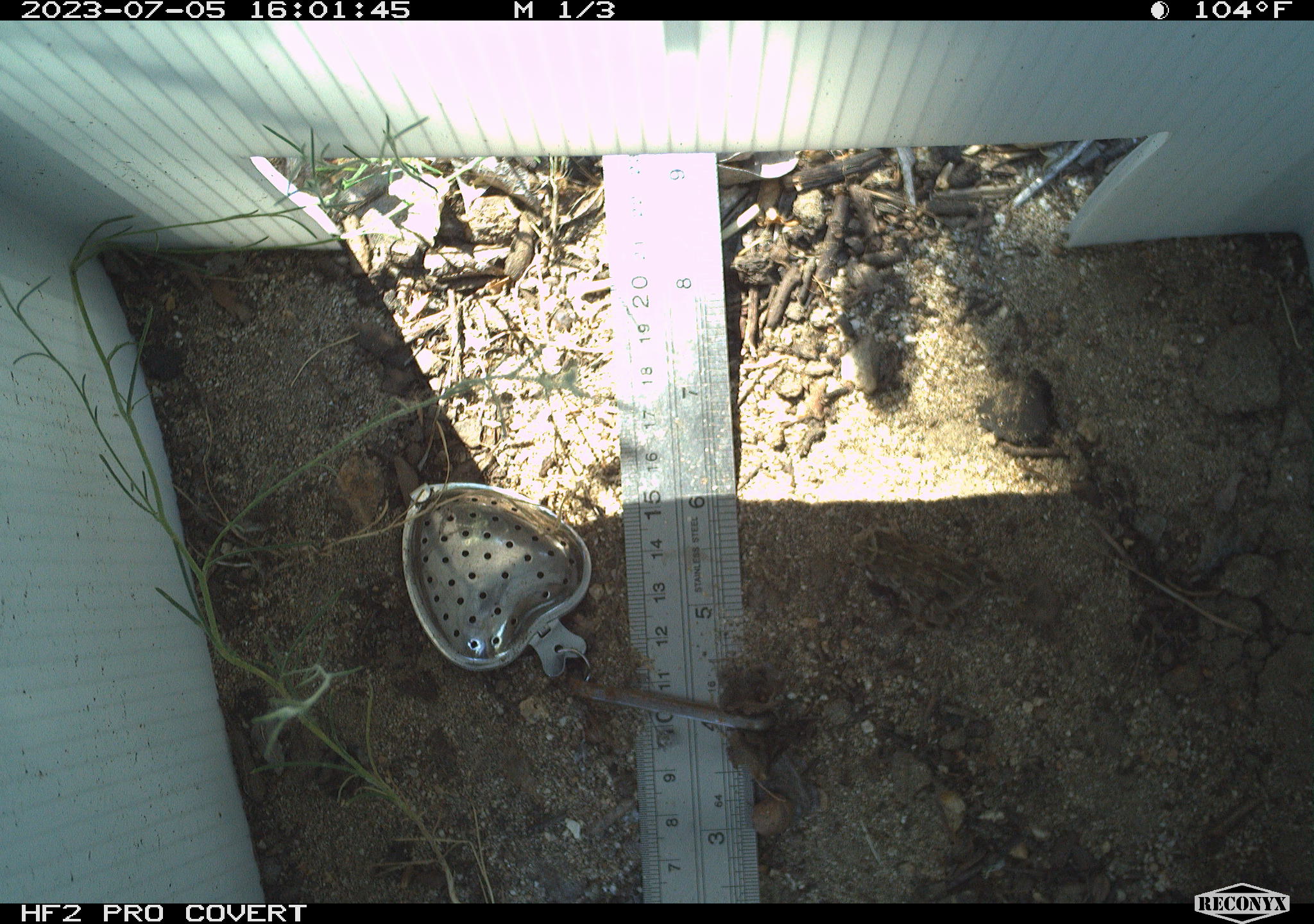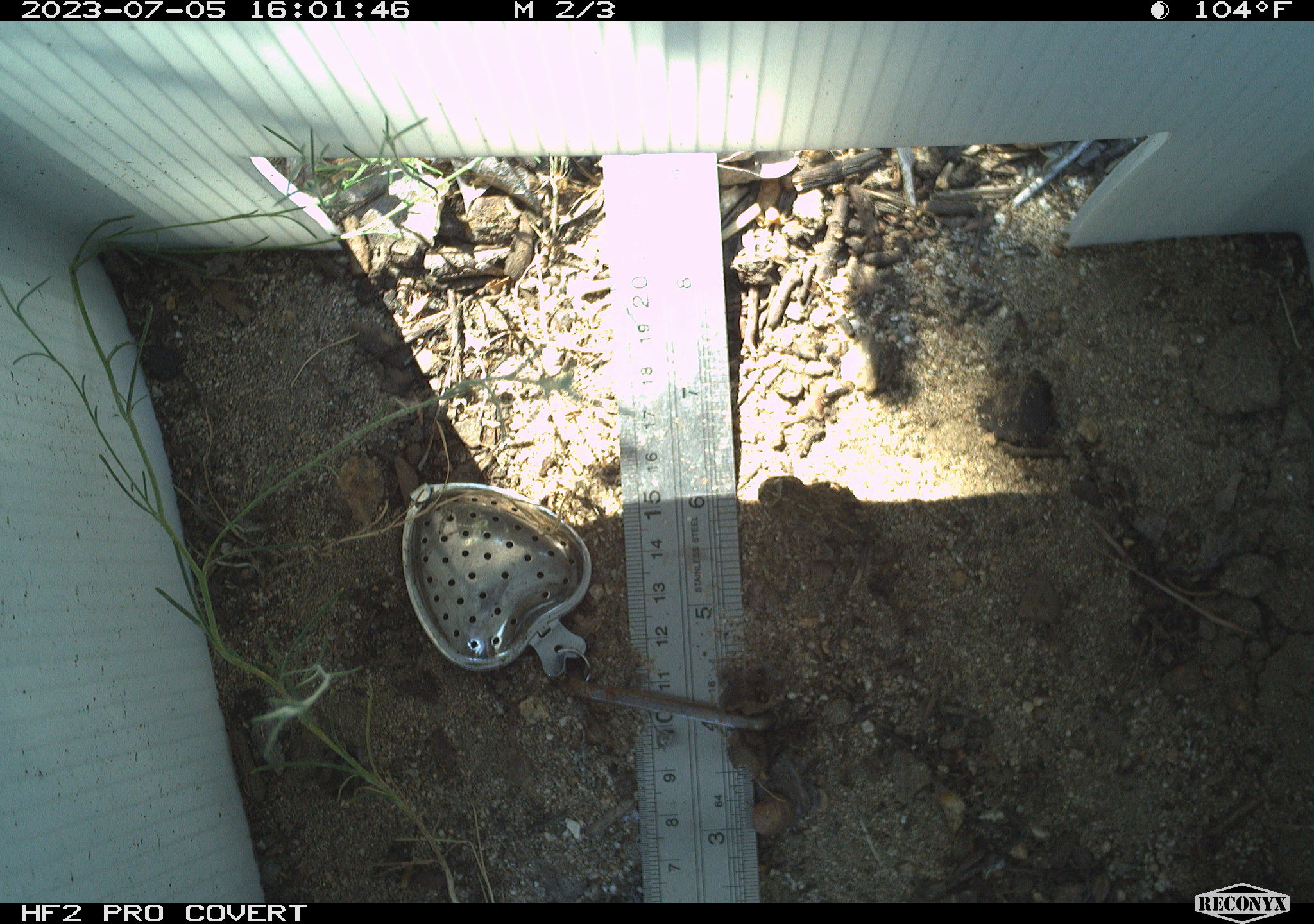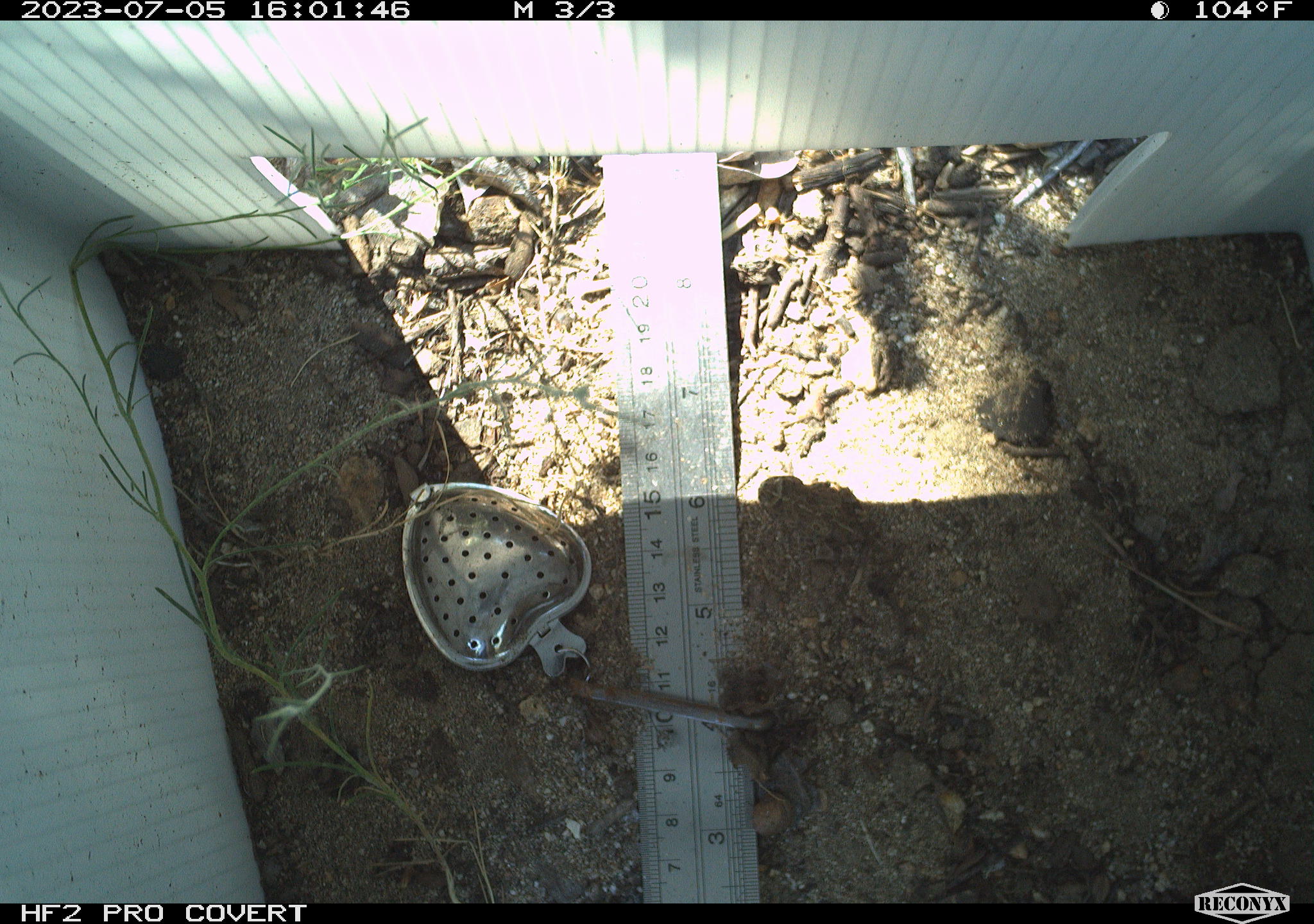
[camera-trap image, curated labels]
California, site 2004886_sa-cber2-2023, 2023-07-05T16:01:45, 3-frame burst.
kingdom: Animalia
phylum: Chordata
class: Amphibia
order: Anura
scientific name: Anura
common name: frogs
Frogs (Anura).